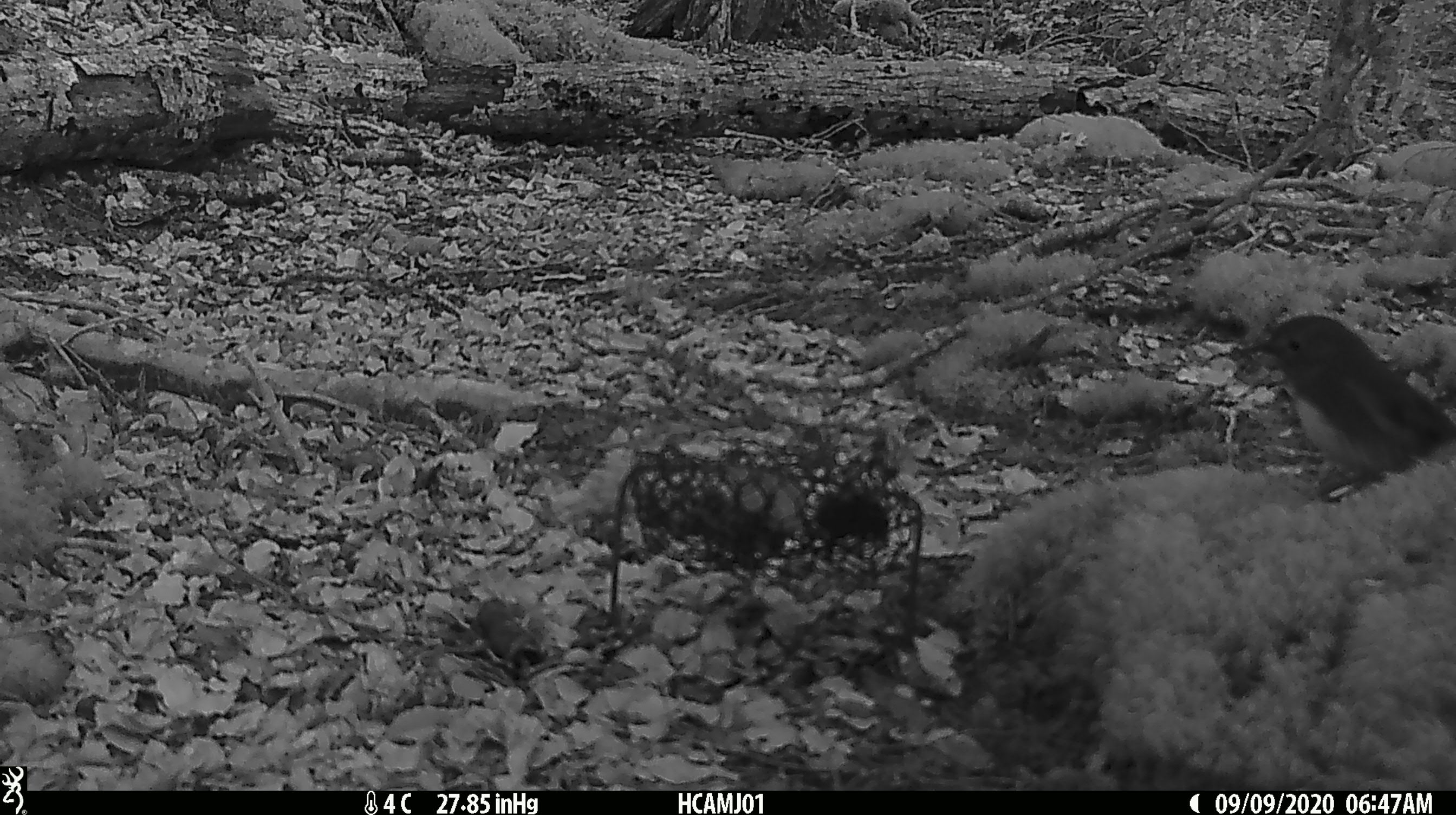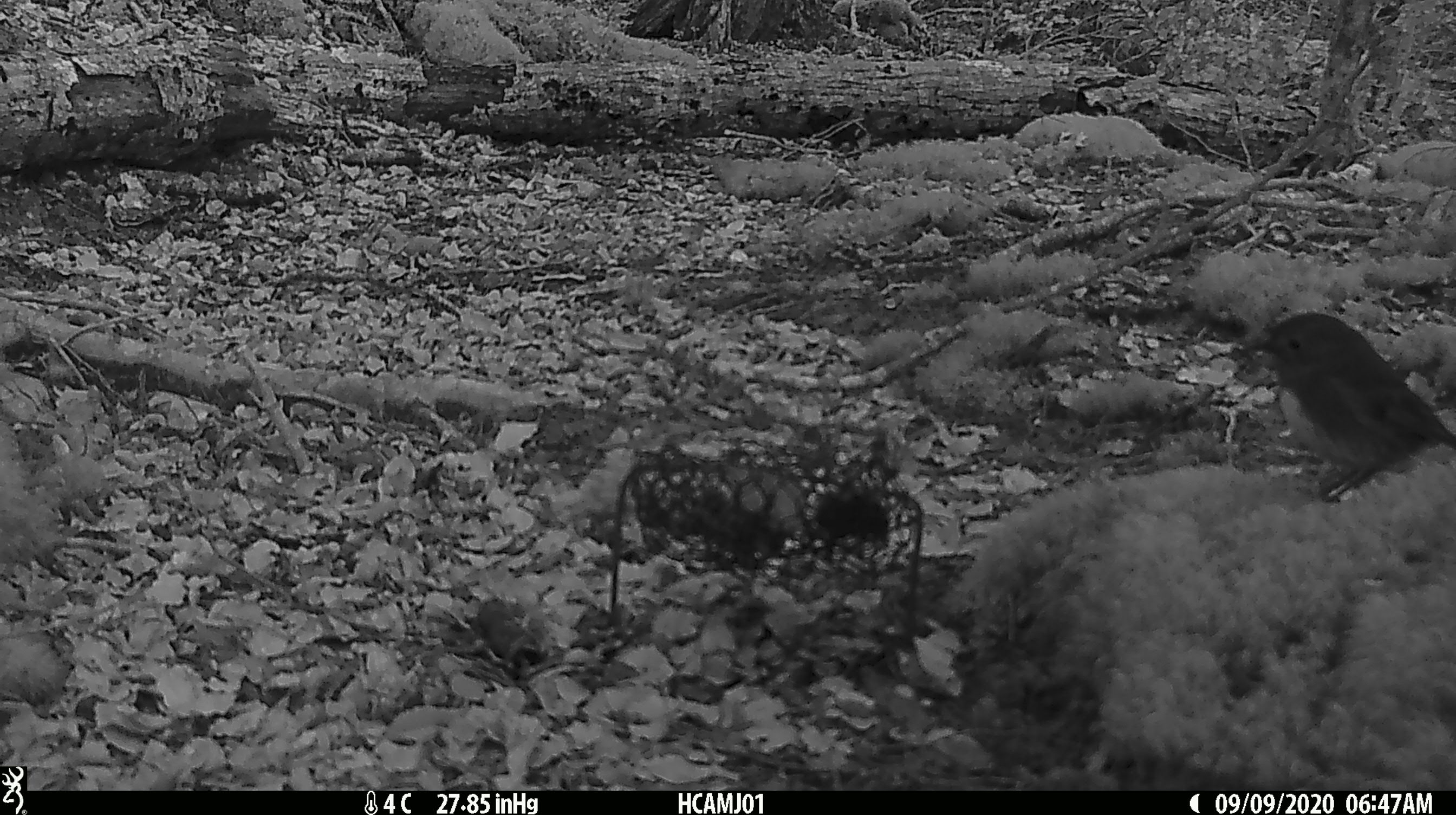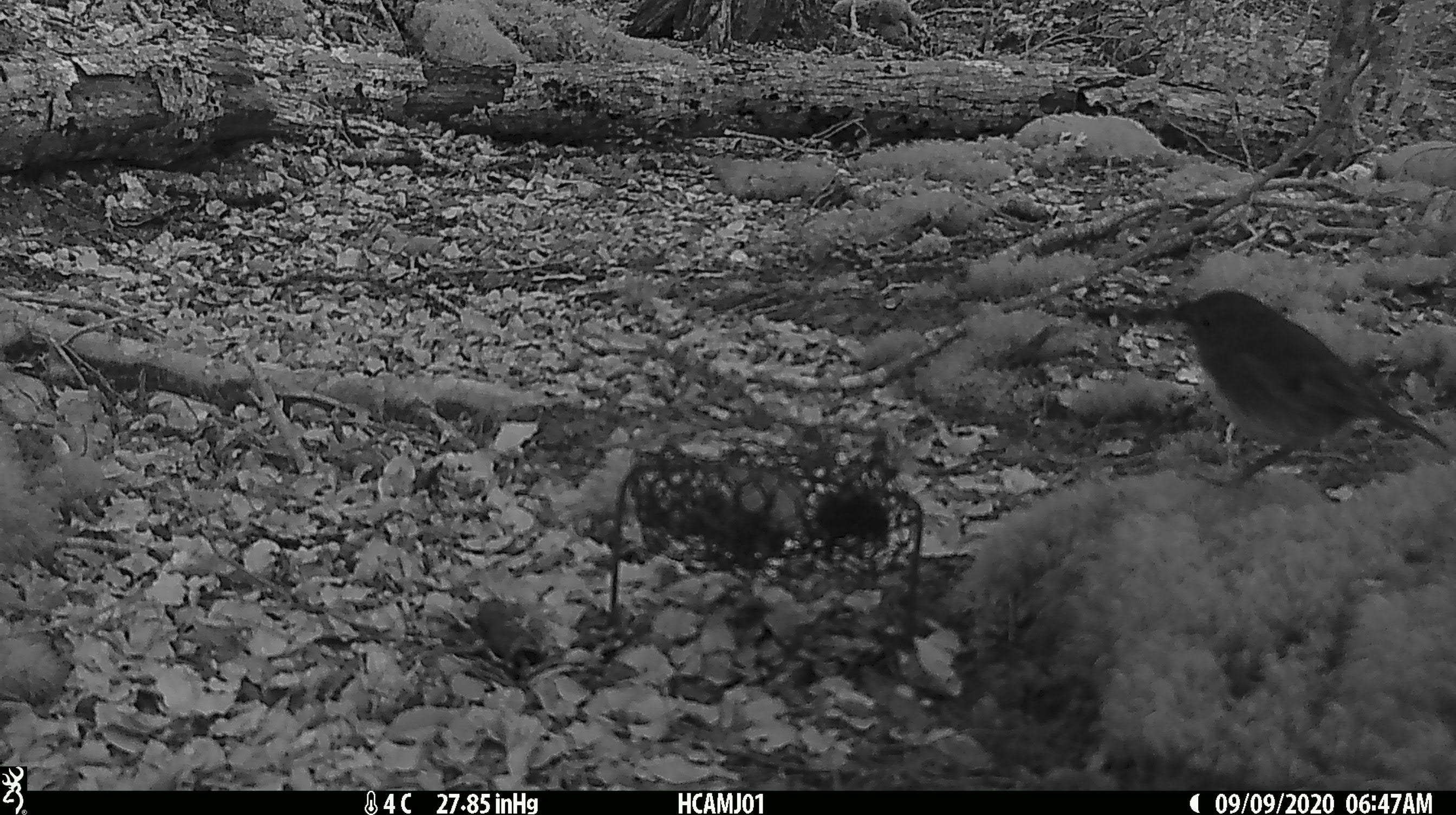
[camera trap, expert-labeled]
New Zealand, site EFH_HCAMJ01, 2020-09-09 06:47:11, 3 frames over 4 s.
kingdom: Animalia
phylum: Chordata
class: Aves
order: Passeriformes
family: Petroicidae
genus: Petroica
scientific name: Petroica australis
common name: new zealand robin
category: robin